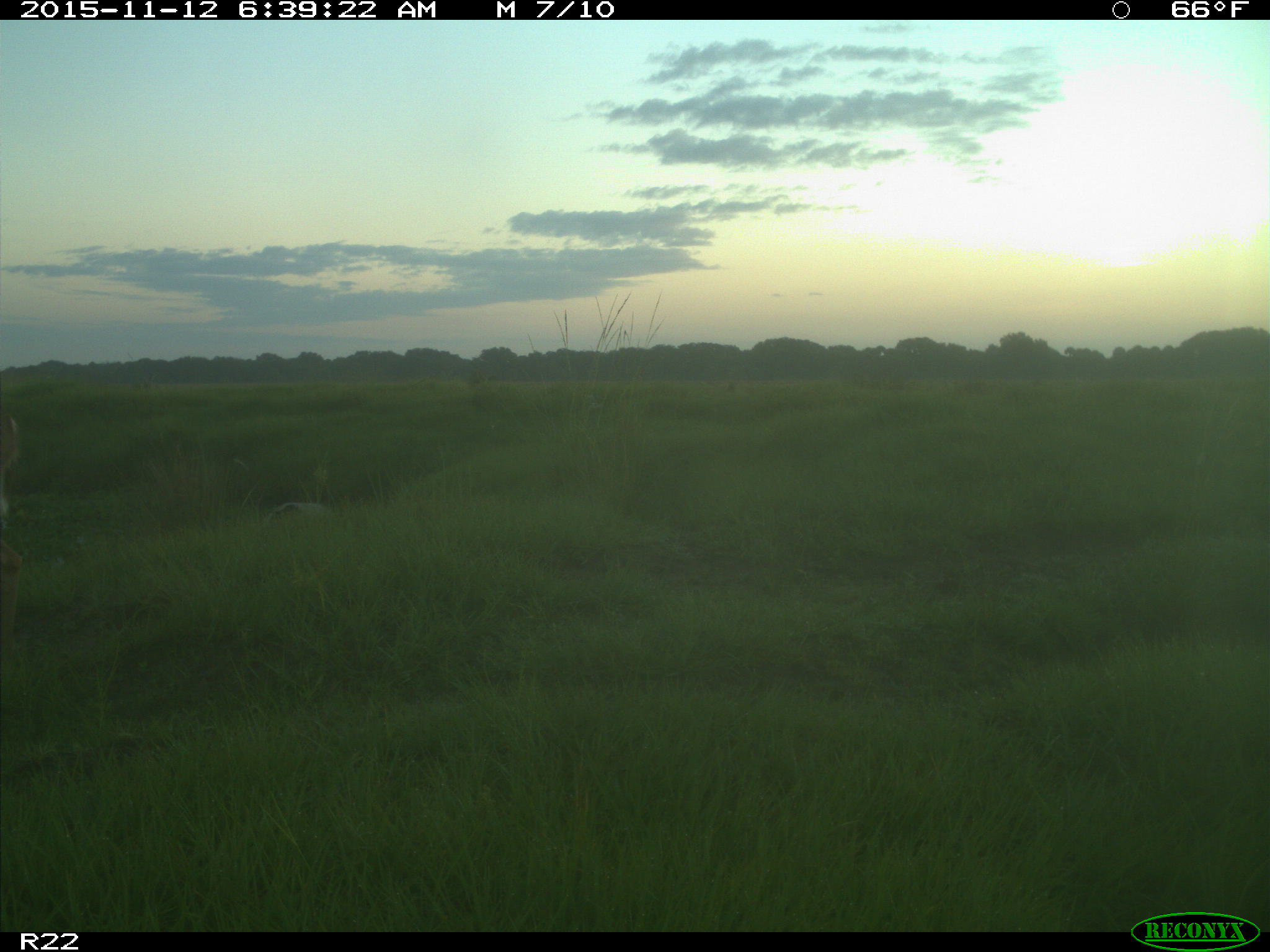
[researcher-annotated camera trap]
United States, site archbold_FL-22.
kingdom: Animalia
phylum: Chordata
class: Mammalia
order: Artiodactyla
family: Cervidae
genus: Odocoileus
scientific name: Odocoileus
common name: deer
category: unidentified deer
Unidentified deer (deer) (Odocoileus).